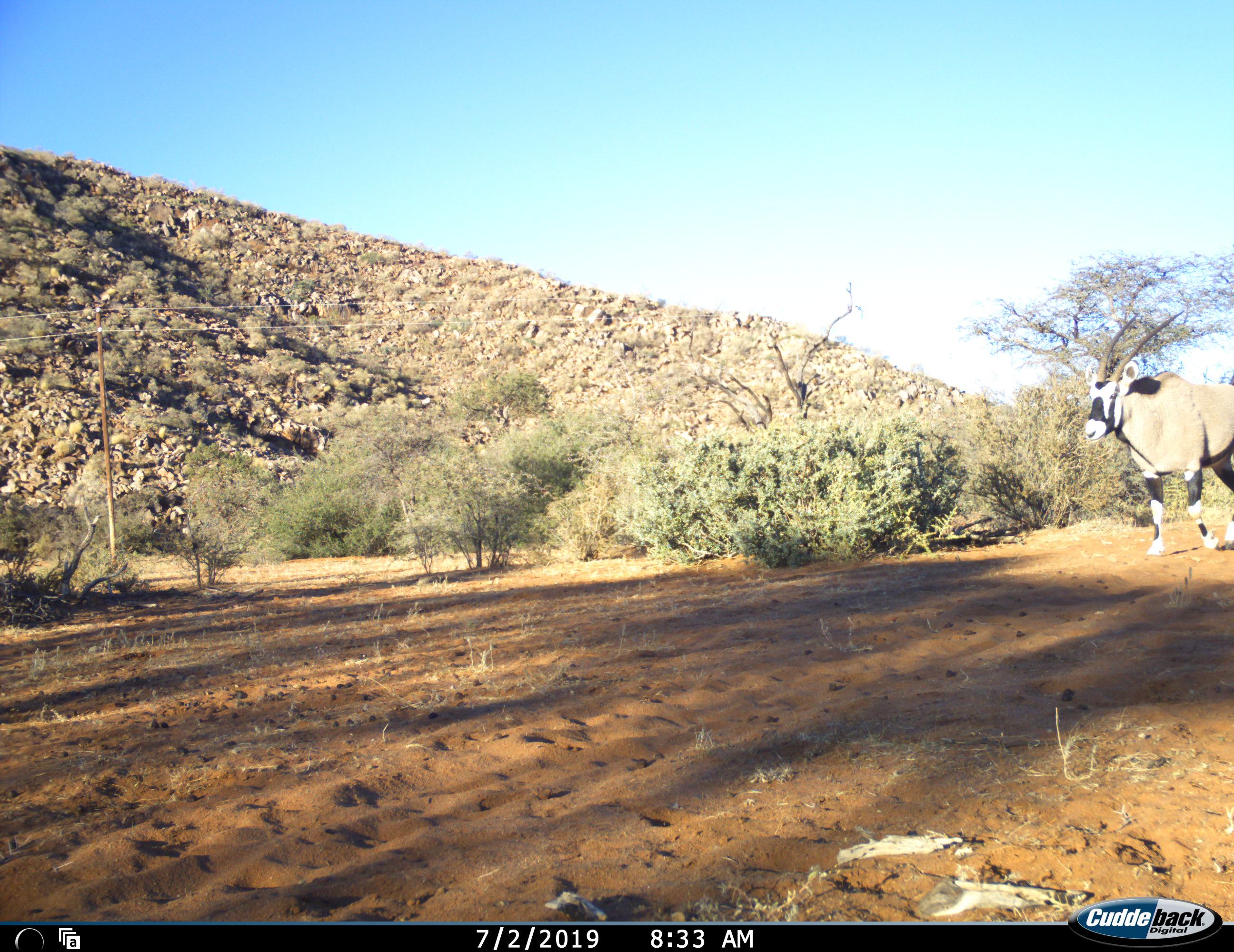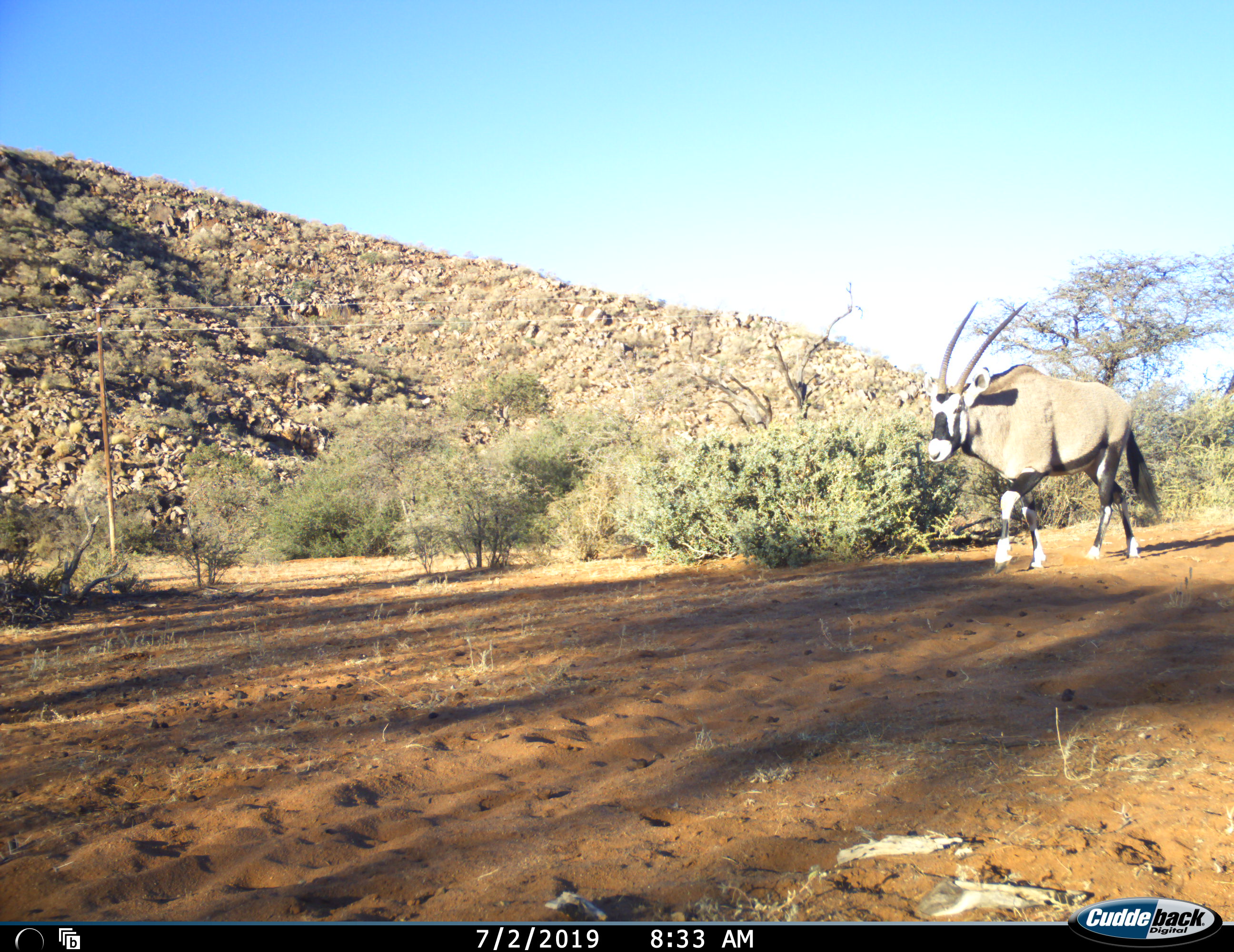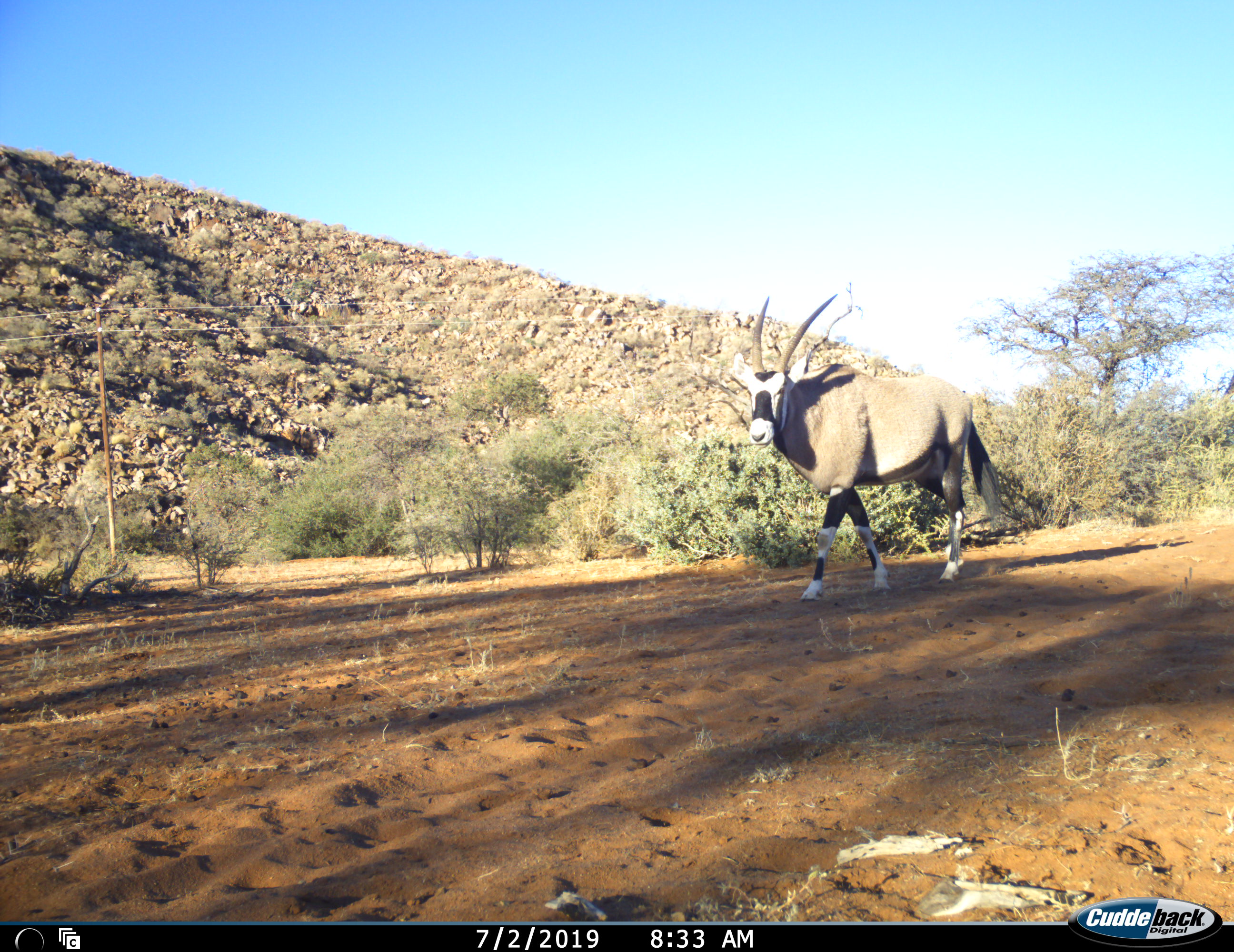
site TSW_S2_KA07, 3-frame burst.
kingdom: Animalia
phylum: Chordata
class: Mammalia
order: Artiodactyla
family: Bovidae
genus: Oryx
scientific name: Oryx gazella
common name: gemsbok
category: oryx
Oryx (gemsbok) (Oryx gazella), count 1. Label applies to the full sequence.